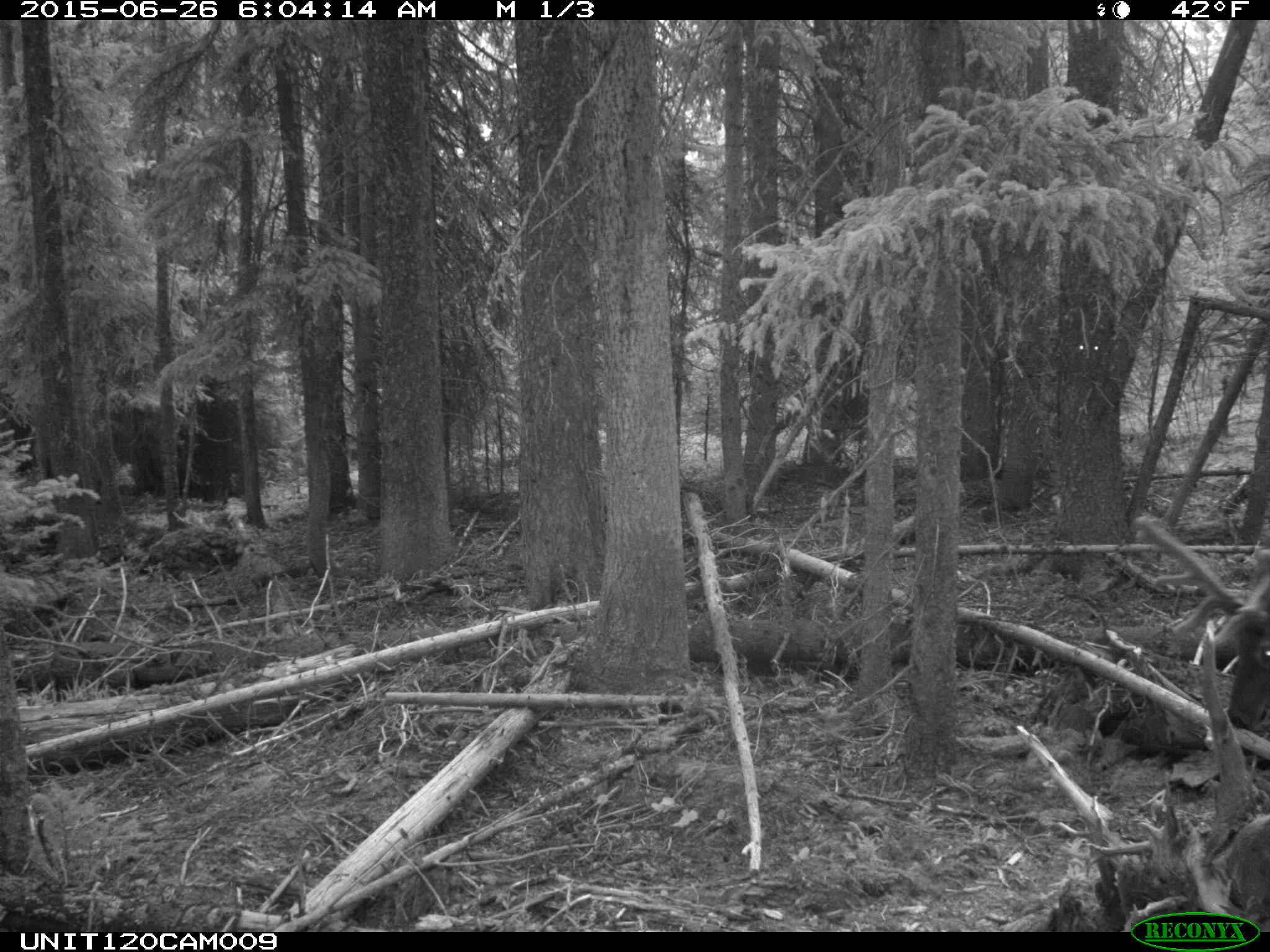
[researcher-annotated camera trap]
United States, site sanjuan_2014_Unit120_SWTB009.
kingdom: Animalia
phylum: Chordata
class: Mammalia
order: Artiodactyla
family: Cervidae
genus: Cervus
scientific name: Cervus elaphus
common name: red deer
Cervus elaphus (red deer).